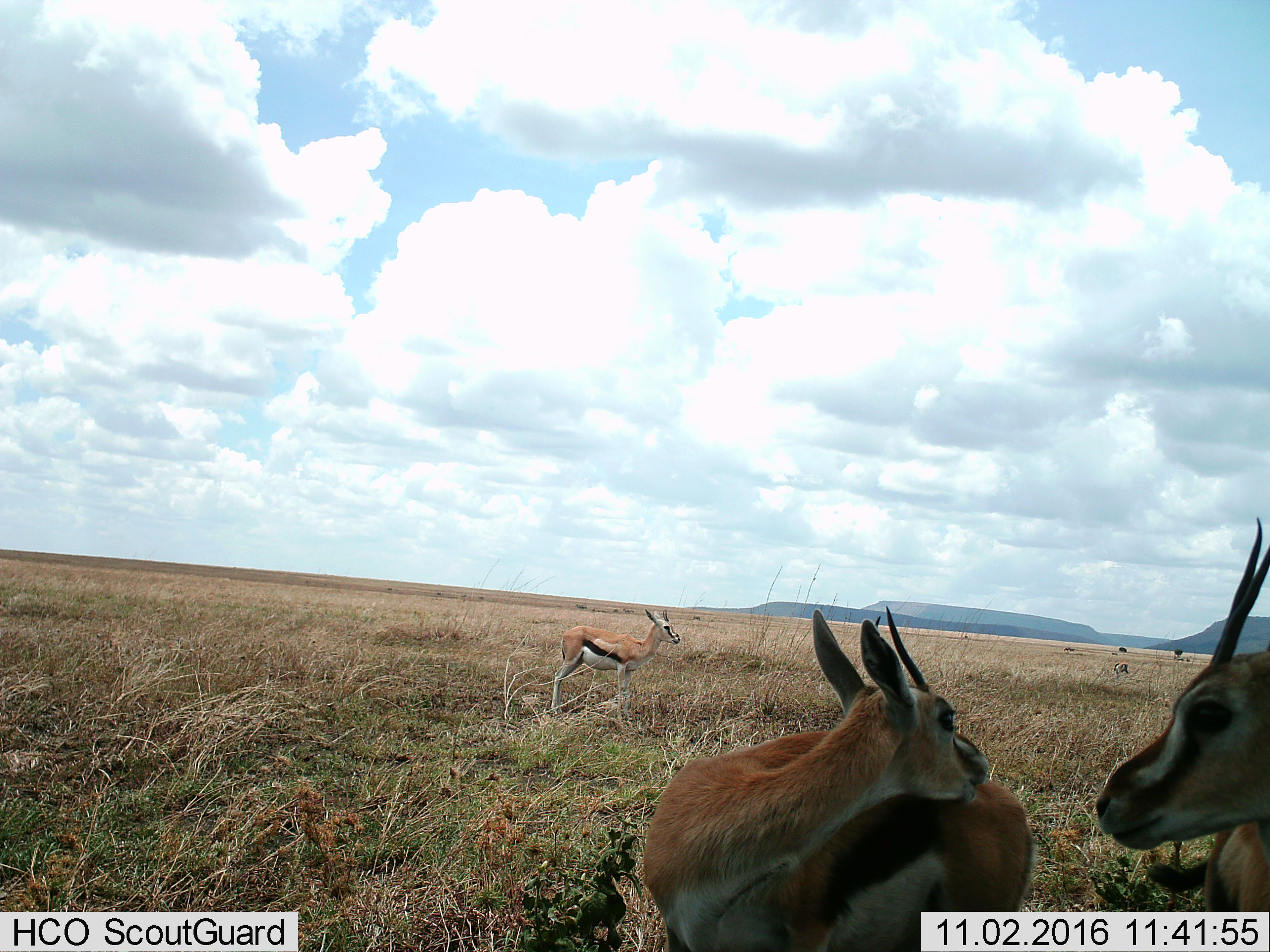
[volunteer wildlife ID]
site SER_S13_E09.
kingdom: Animalia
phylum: Chordata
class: Mammalia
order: Artiodactyla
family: Bovidae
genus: Eudorcas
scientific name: Eudorcas thomsonii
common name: thomson's gazelle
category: gazellethomsons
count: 3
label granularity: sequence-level